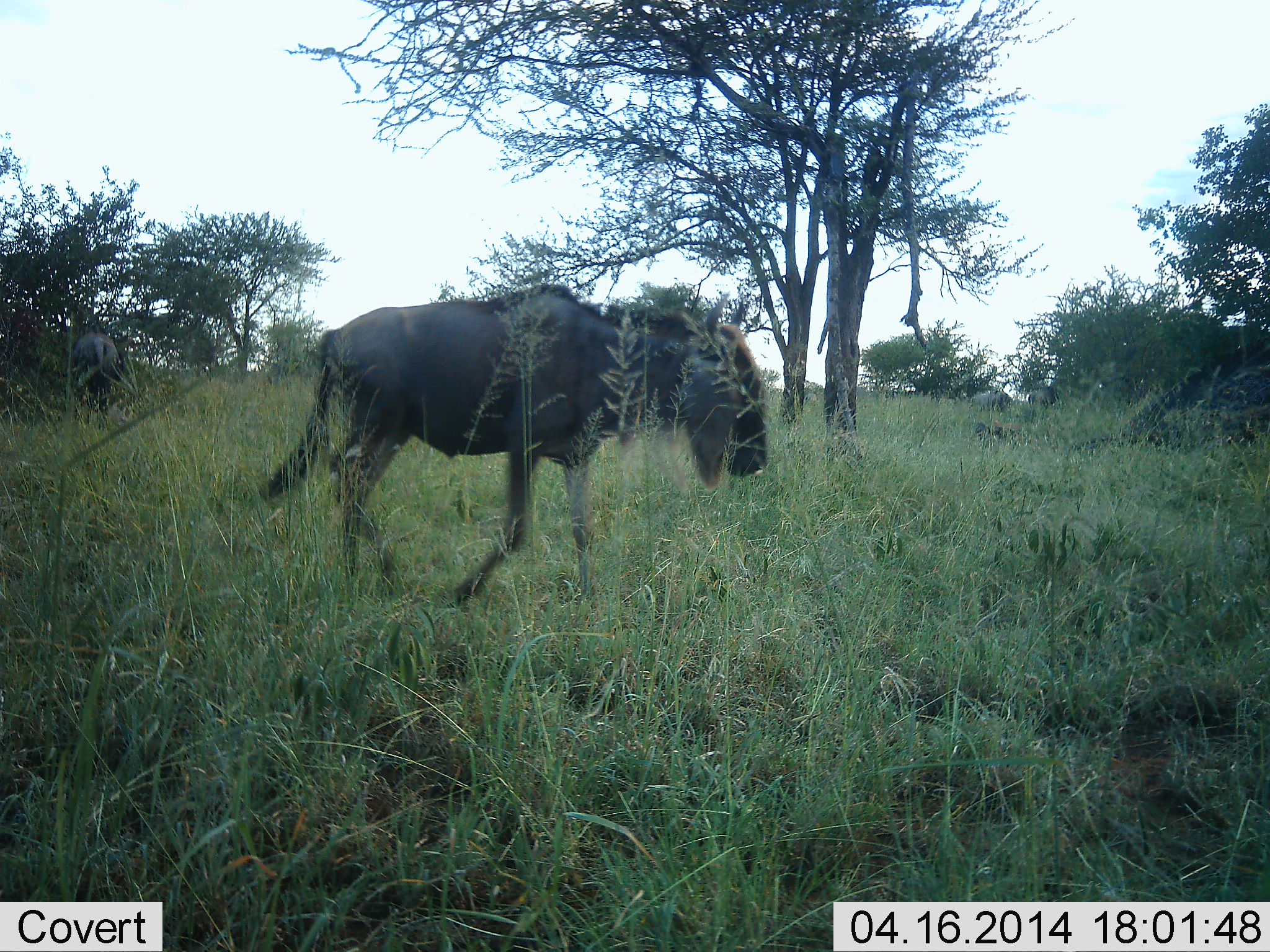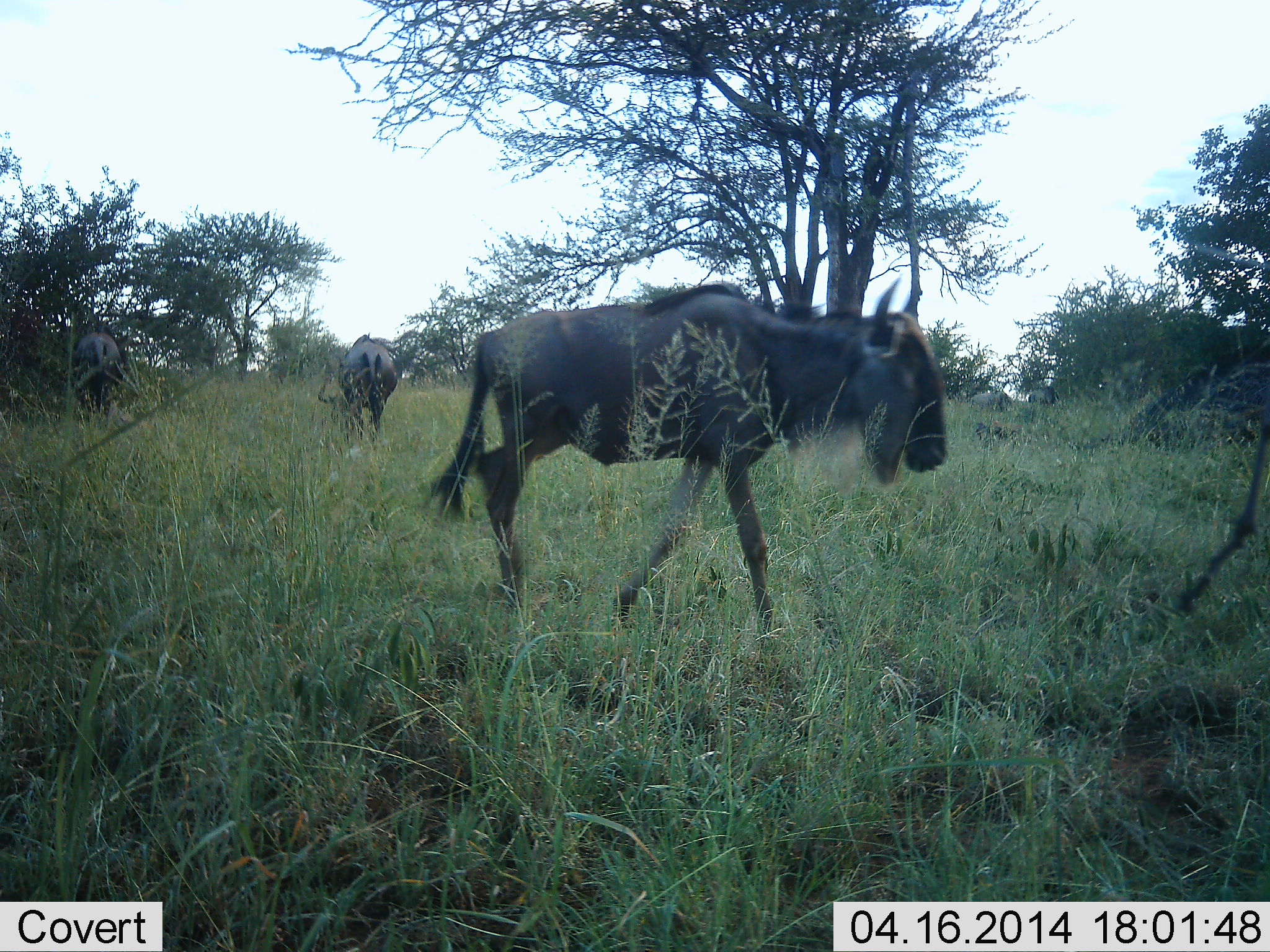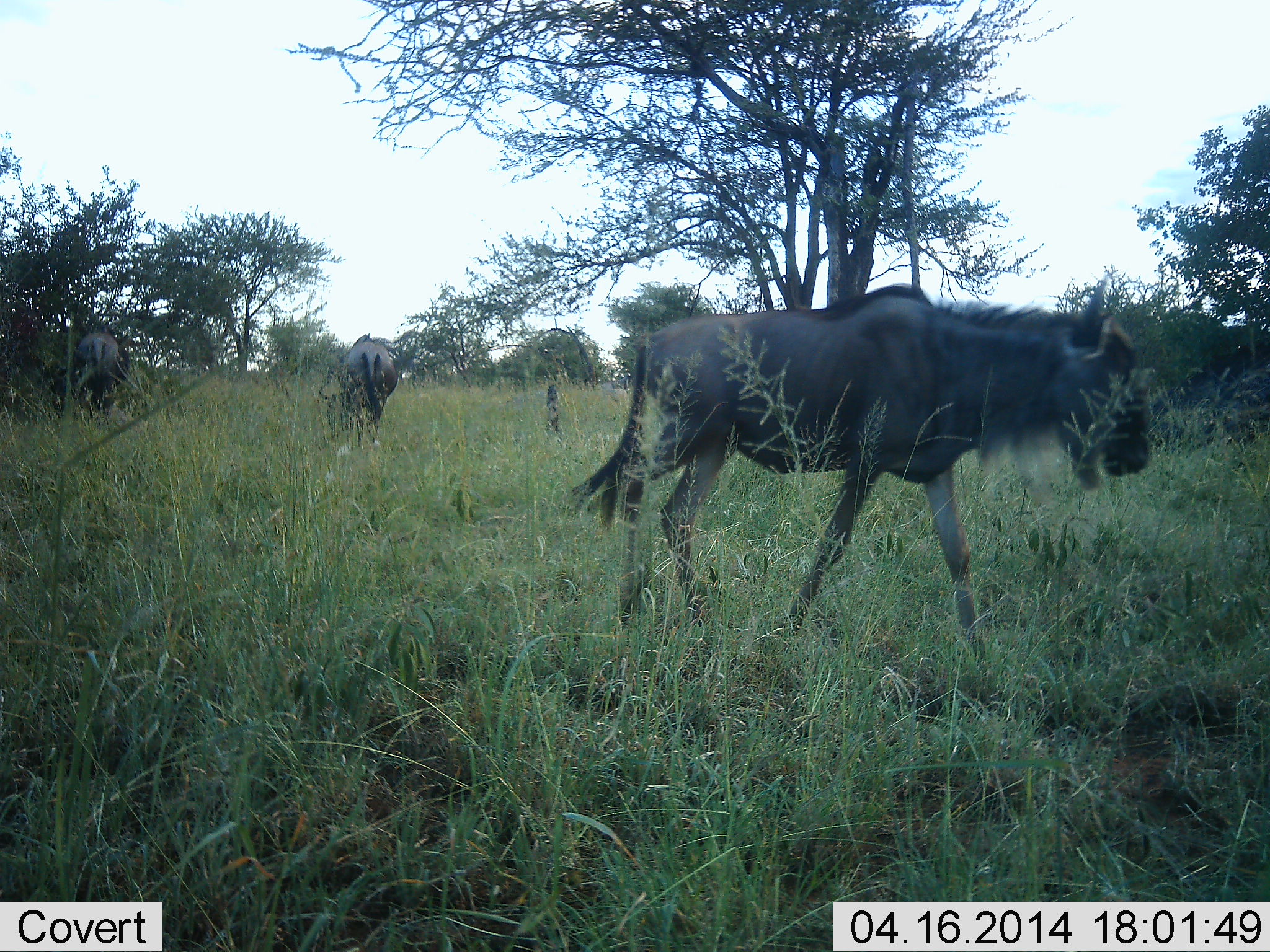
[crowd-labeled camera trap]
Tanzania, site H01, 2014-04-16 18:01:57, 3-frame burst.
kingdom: Animalia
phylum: Chordata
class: Mammalia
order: Artiodactyla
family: Bovidae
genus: Connochaetes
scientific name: Connochaetes taurinus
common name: blue wildebeest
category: wildebeest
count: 3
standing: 18%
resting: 9%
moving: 91%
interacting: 0%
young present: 0%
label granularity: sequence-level